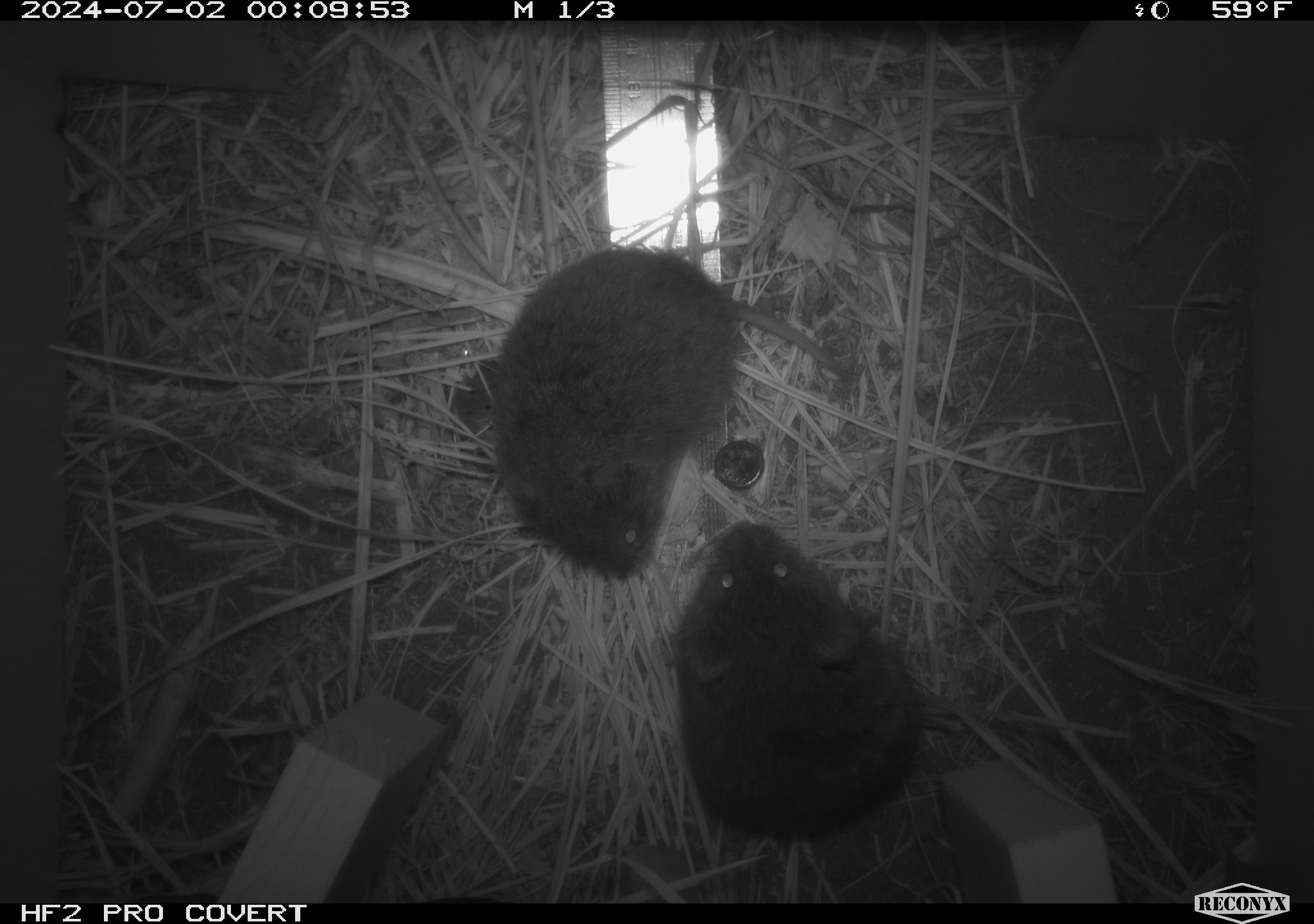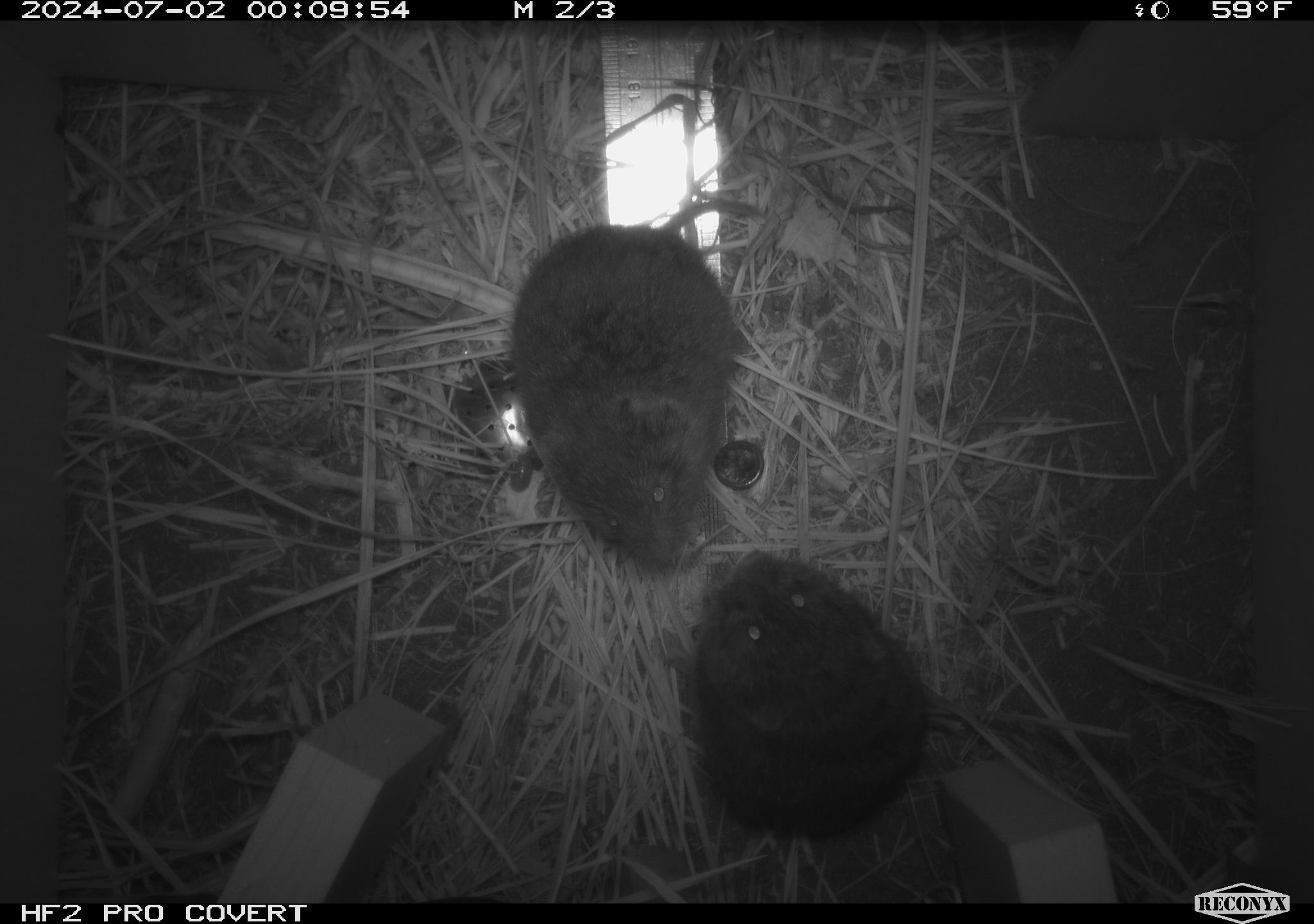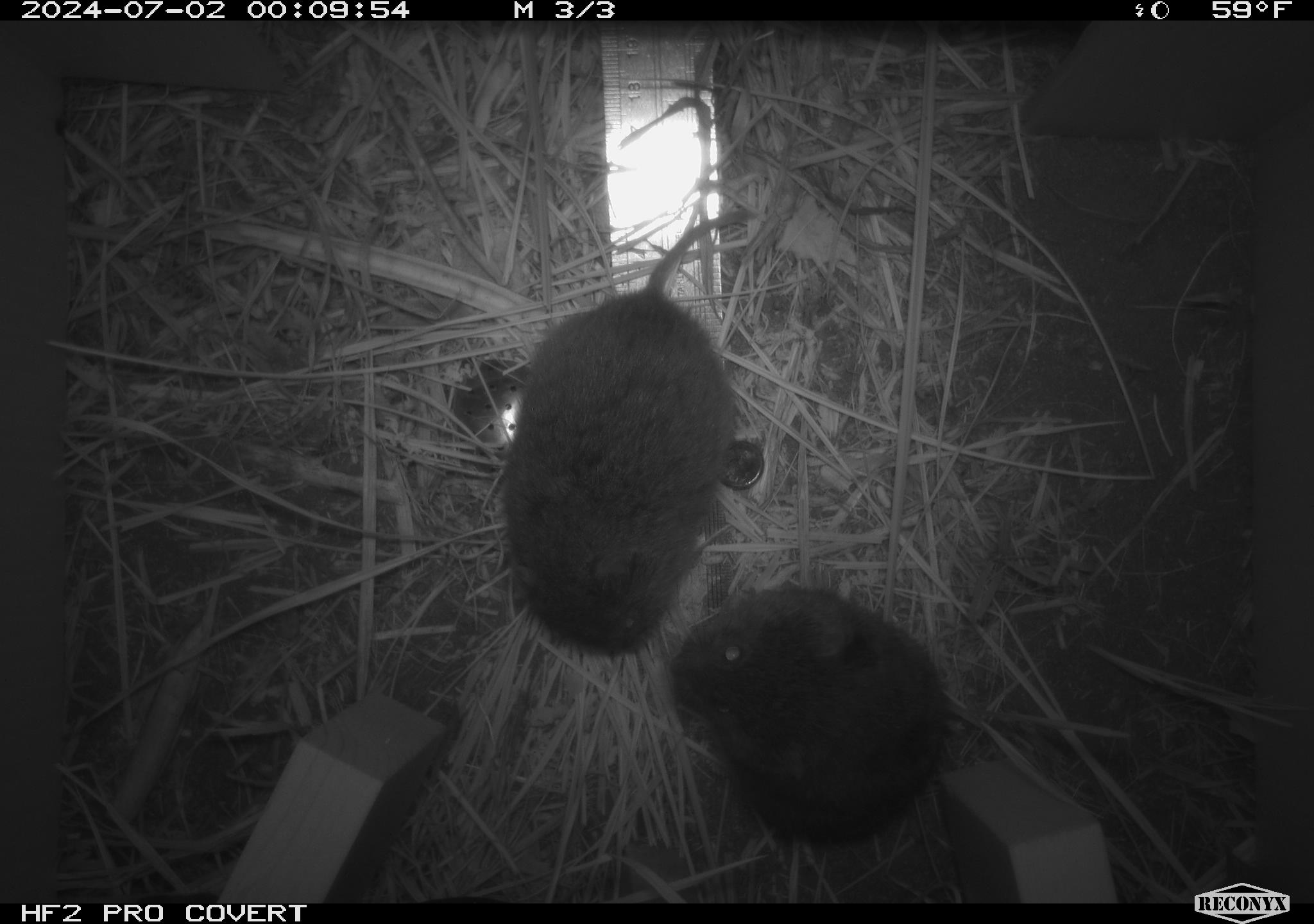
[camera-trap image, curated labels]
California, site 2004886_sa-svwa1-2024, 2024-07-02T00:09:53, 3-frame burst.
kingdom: Animalia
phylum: Chordata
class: Mammalia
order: Rodentia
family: Cricetidae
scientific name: Arvicolinae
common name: voles, lemmings, and muskrats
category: arvicolinae subfamily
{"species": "arvicolinae subfamily (voles, lemmings, and muskrats) (Arvicolinae)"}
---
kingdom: Animalia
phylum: Arthropoda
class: Malacostraca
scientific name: Malacostraca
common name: amphipods, crabs, isopods, krill, lobsters and shrimps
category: malacostracan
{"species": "malacostracan (amphipods, crabs, isopods, krill, lobsters and shrimps) (Malacostraca)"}